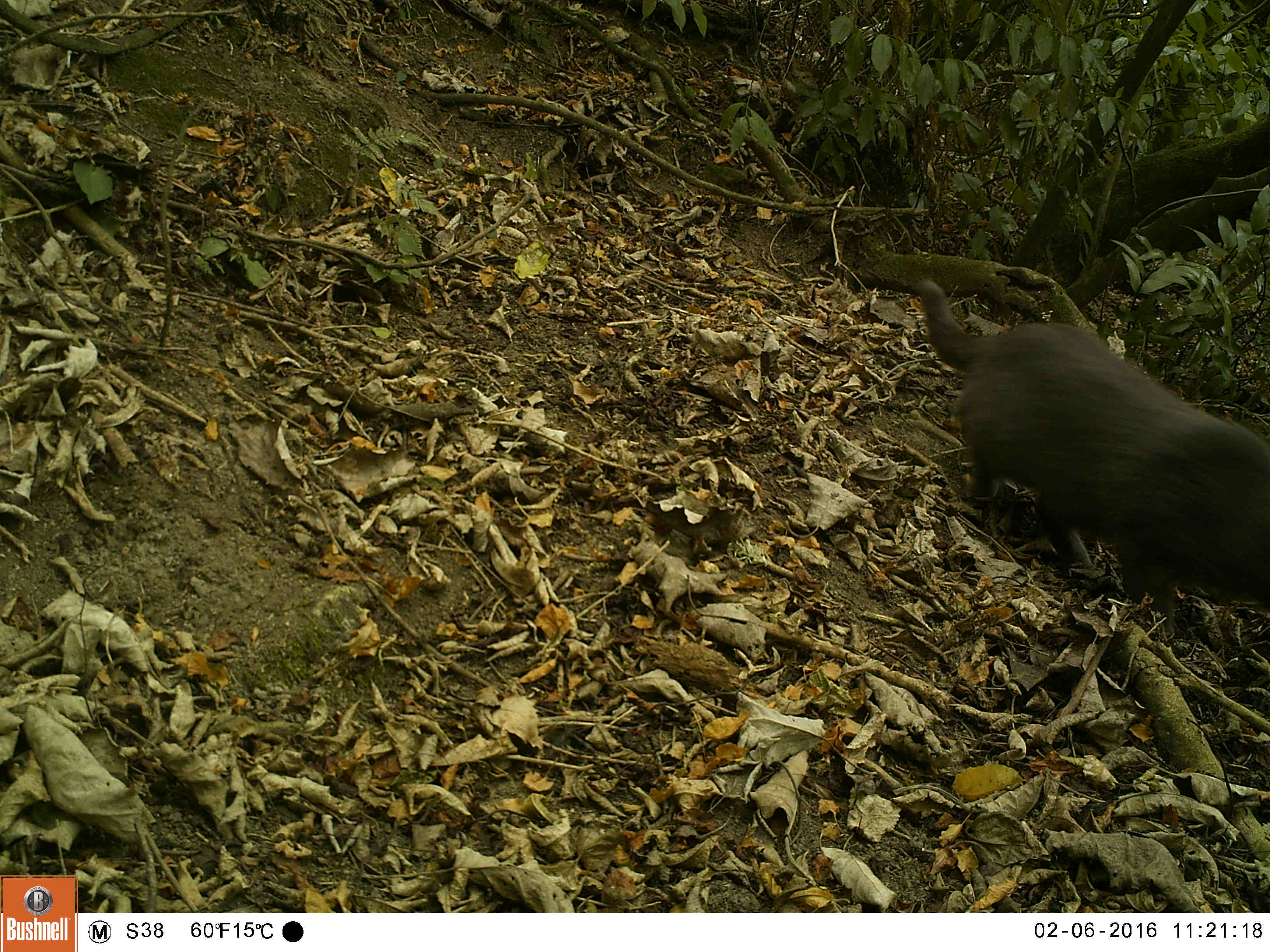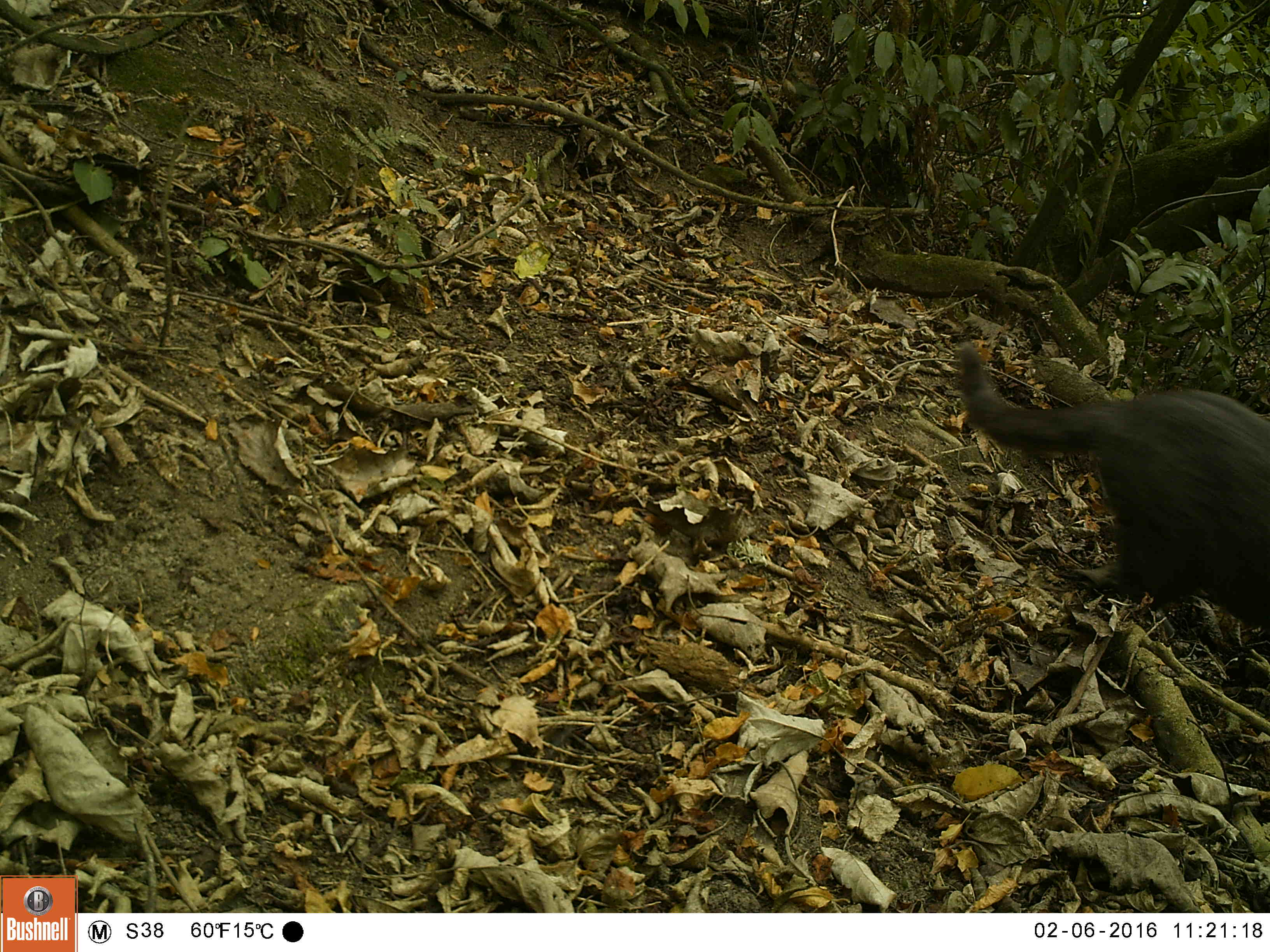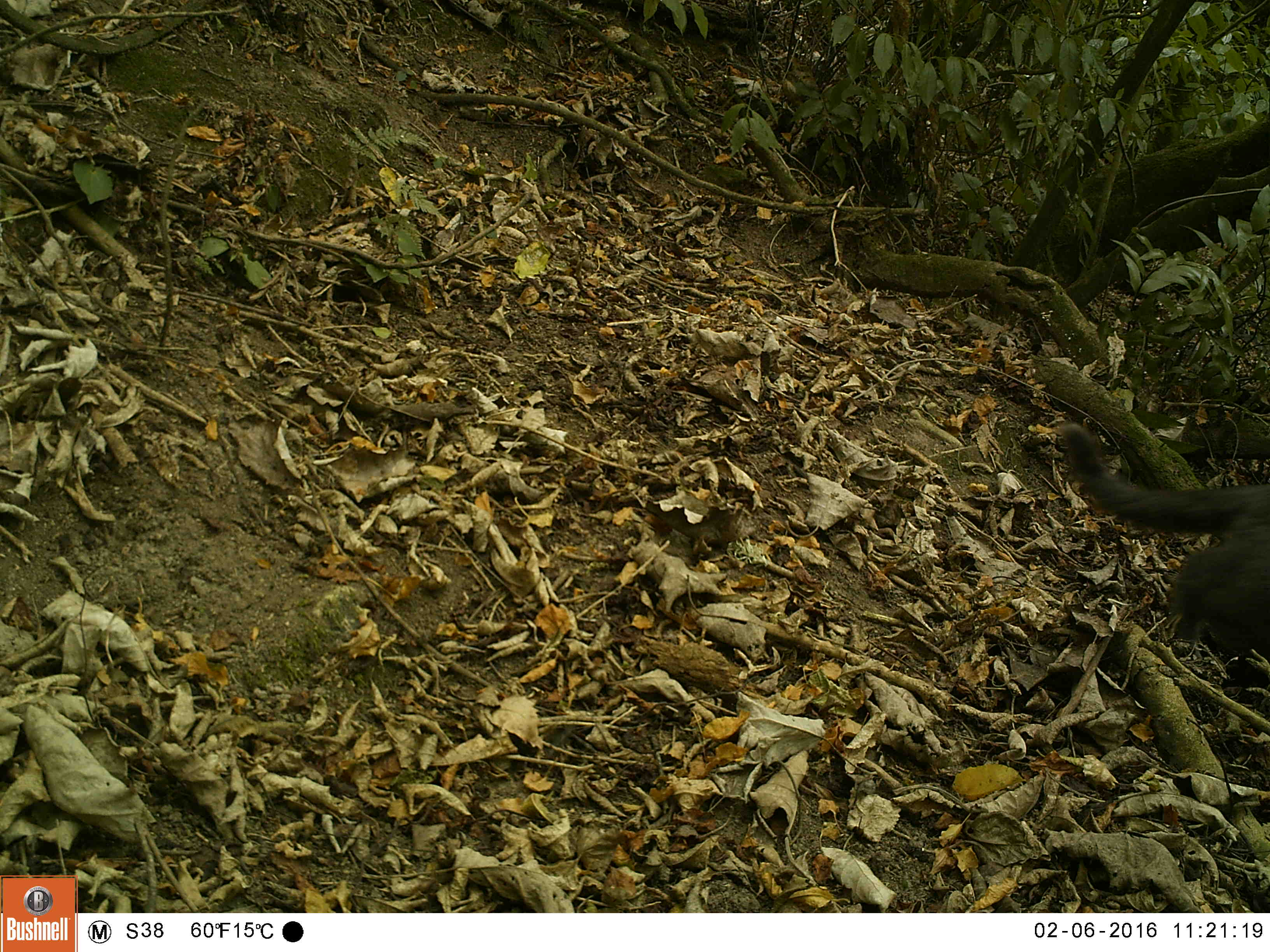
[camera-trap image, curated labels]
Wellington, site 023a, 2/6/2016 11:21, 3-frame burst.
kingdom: Animalia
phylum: Chordata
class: Mammalia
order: Carnivora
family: Felidae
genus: Felis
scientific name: Felis catus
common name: cat